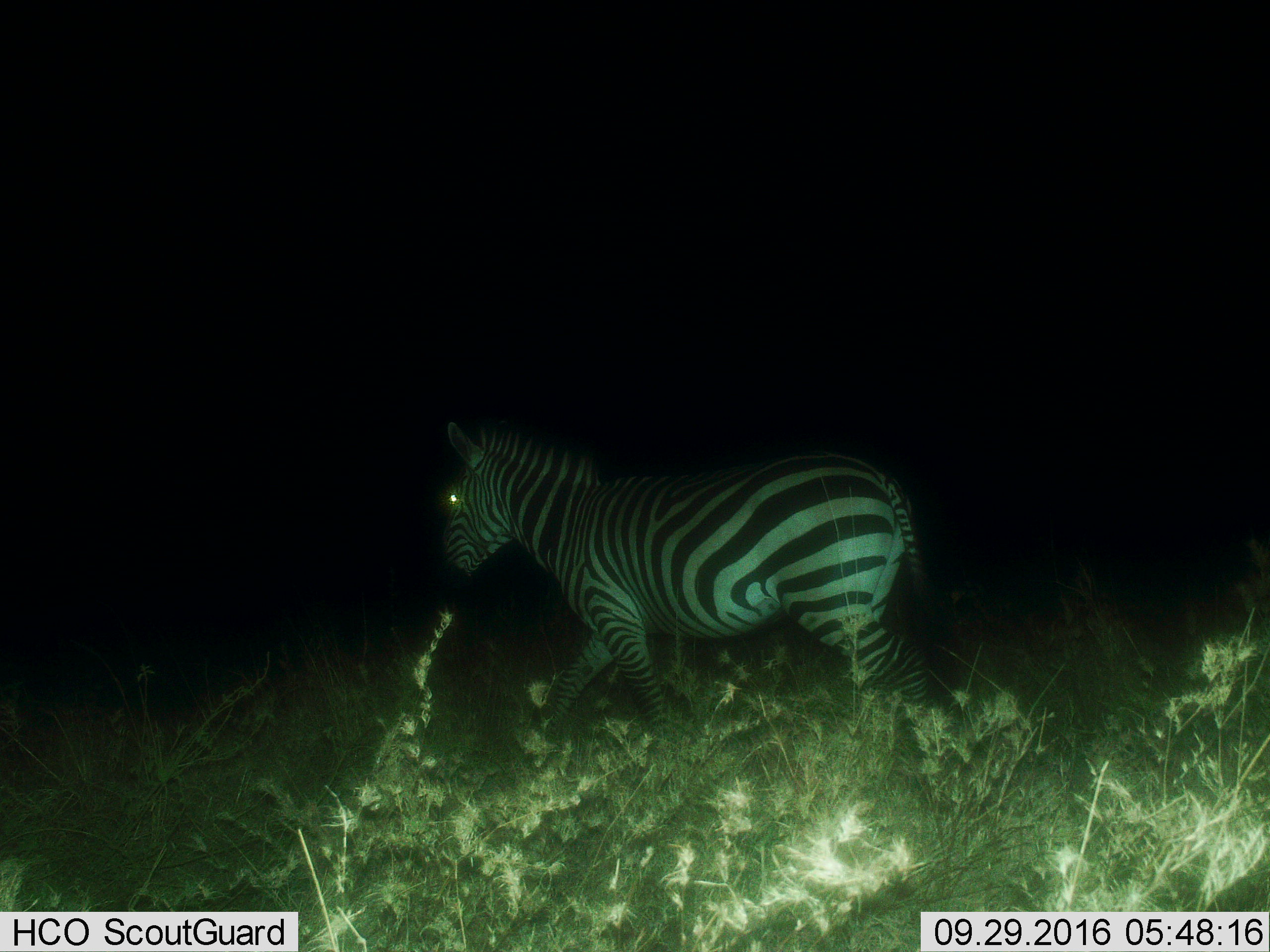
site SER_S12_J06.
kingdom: Animalia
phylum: Chordata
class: Mammalia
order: Perissodactyla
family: Equidae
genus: Equus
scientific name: Equus quagga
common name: plains zebra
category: zebraplains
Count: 1.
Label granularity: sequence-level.